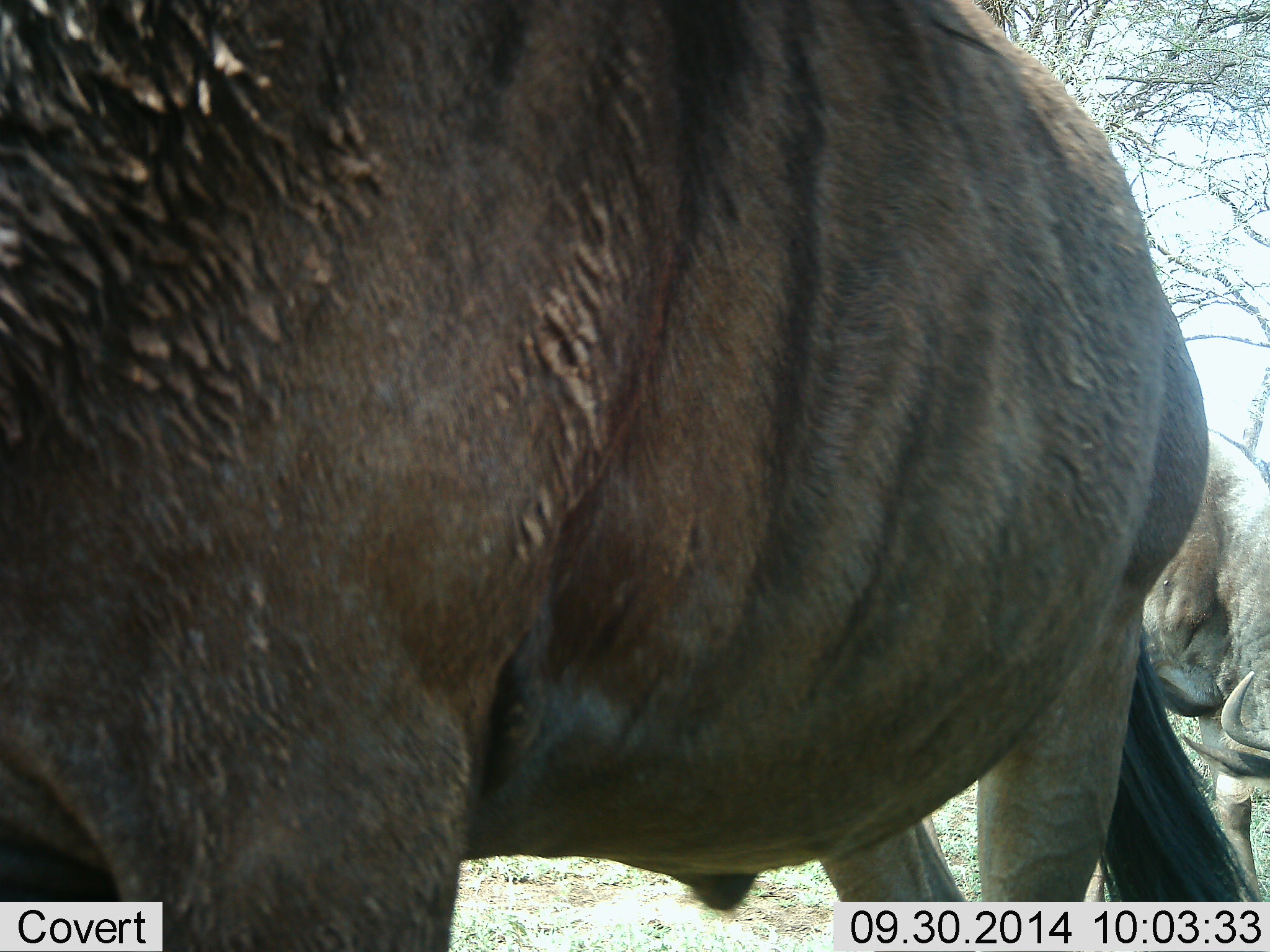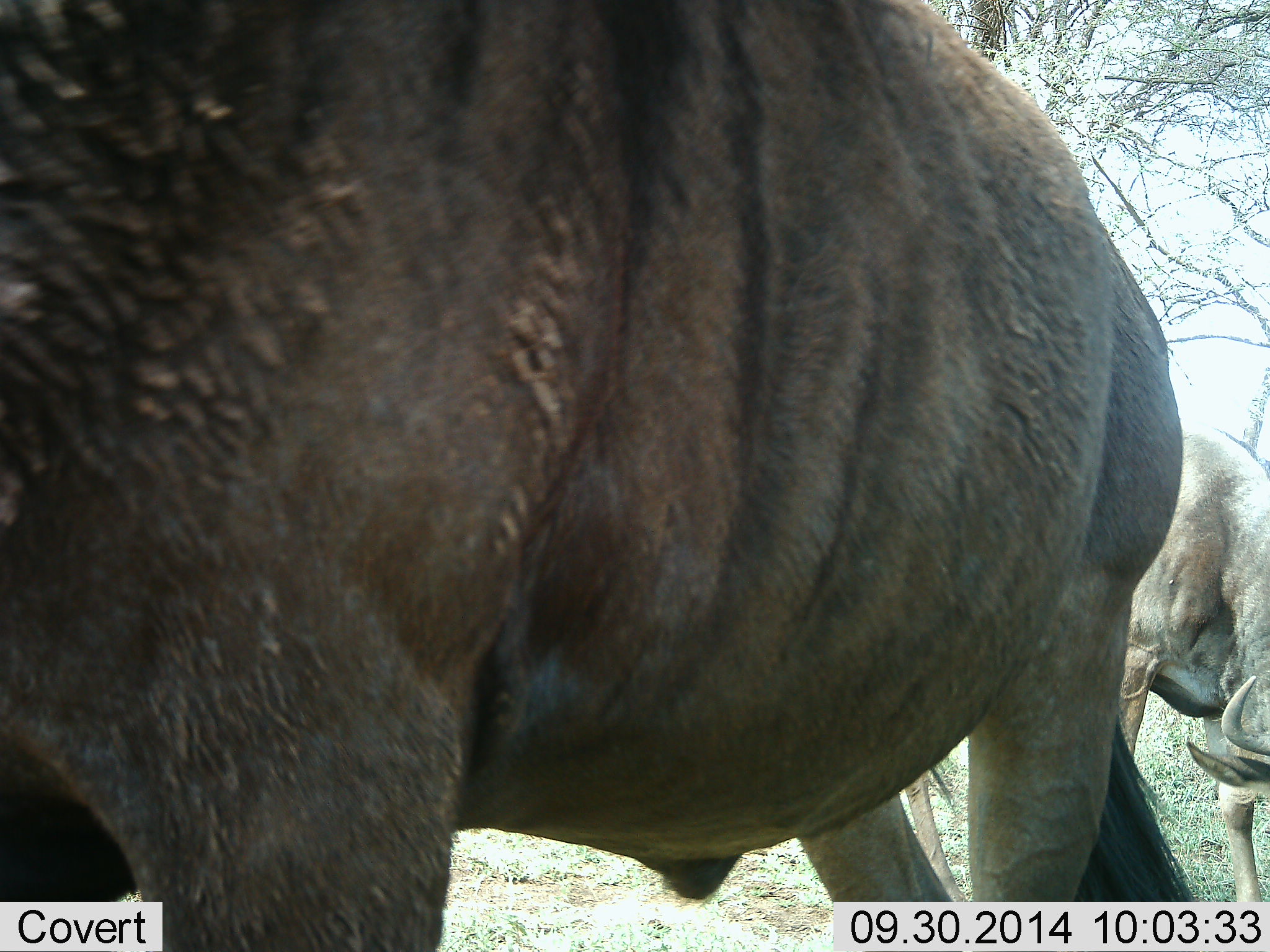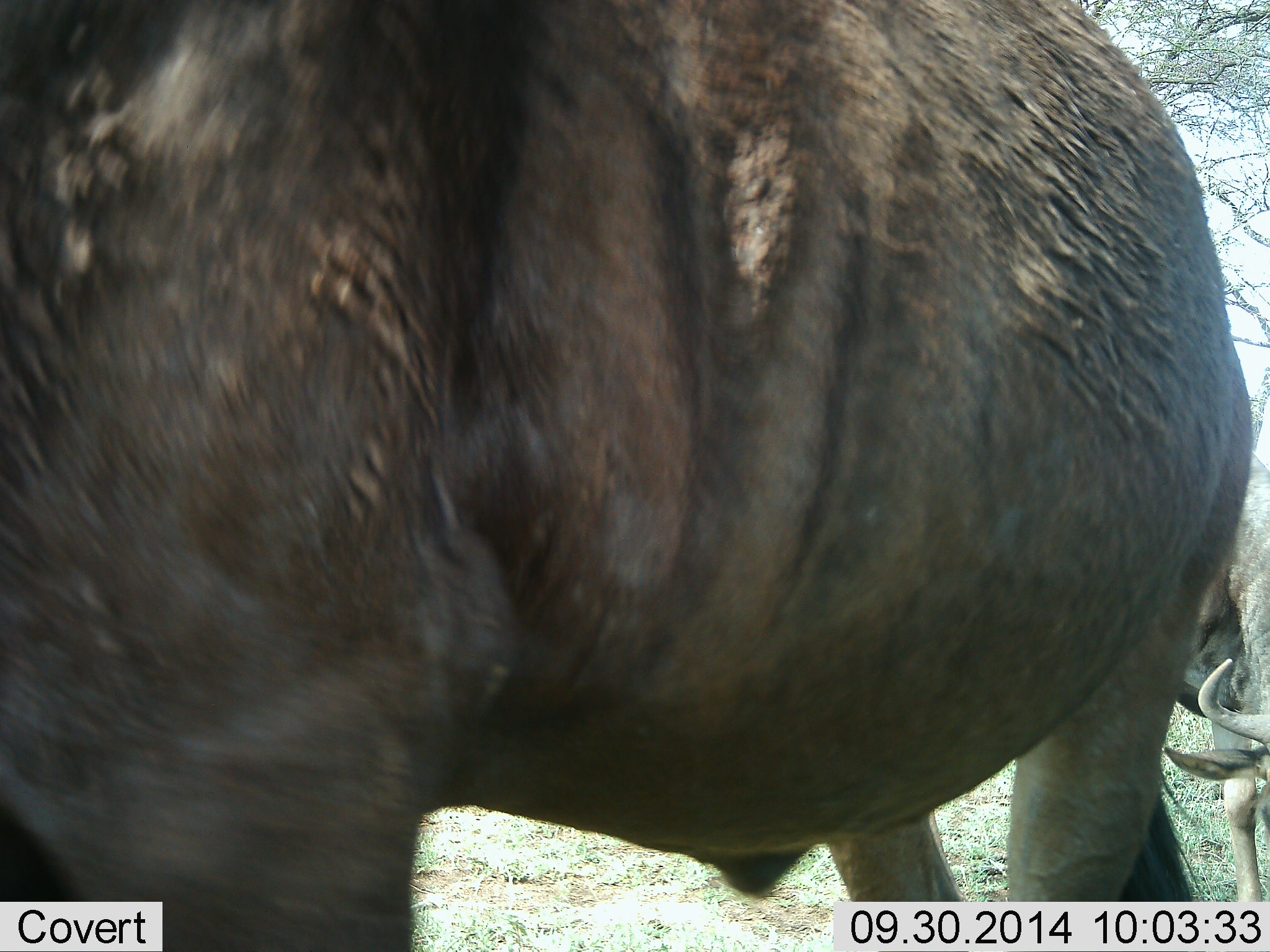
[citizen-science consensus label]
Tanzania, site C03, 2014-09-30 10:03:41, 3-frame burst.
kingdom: Animalia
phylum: Chordata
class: Mammalia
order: Artiodactyla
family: Bovidae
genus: Connochaetes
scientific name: Connochaetes taurinus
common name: blue wildebeest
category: wildebeest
Wildebeest (blue wildebeest) (Connochaetes taurinus), count 2. Behavior (volunteer vote fractions): standing 80%, resting 0%, moving 0%, interacting 0%. Young present (vote fraction): 0%. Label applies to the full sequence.